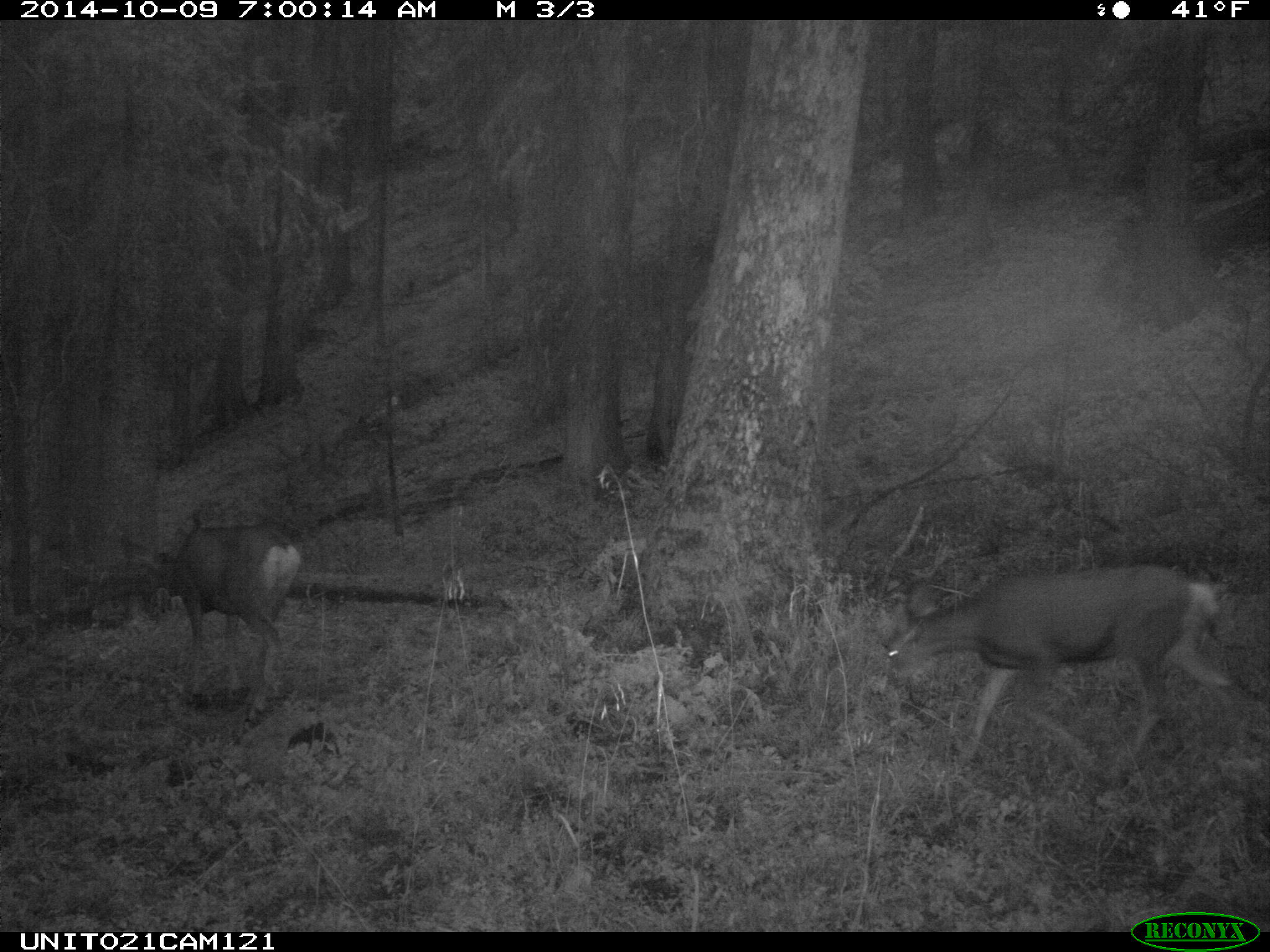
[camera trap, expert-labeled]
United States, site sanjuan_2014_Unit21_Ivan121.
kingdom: Animalia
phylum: Chordata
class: Mammalia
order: Artiodactyla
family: Cervidae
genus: Odocoileus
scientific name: Odocoileus hemionus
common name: mule deer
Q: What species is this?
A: Odocoileus hemionus (mule deer).